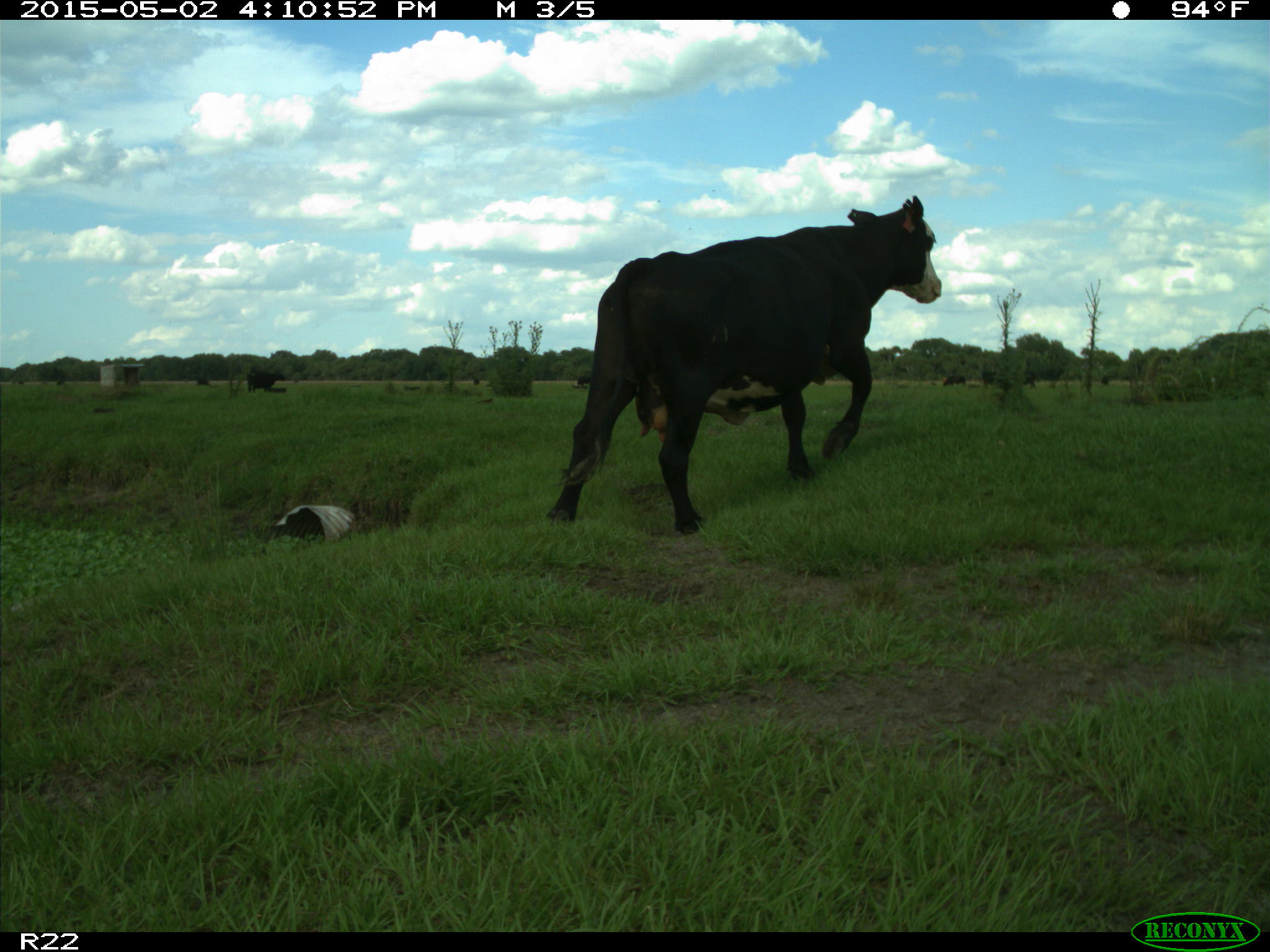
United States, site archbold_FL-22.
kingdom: Animalia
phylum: Chordata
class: Mammalia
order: Artiodactyla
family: Bovidae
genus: Bos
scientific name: Bos taurus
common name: domestic cow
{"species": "Bos taurus (domestic cow)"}